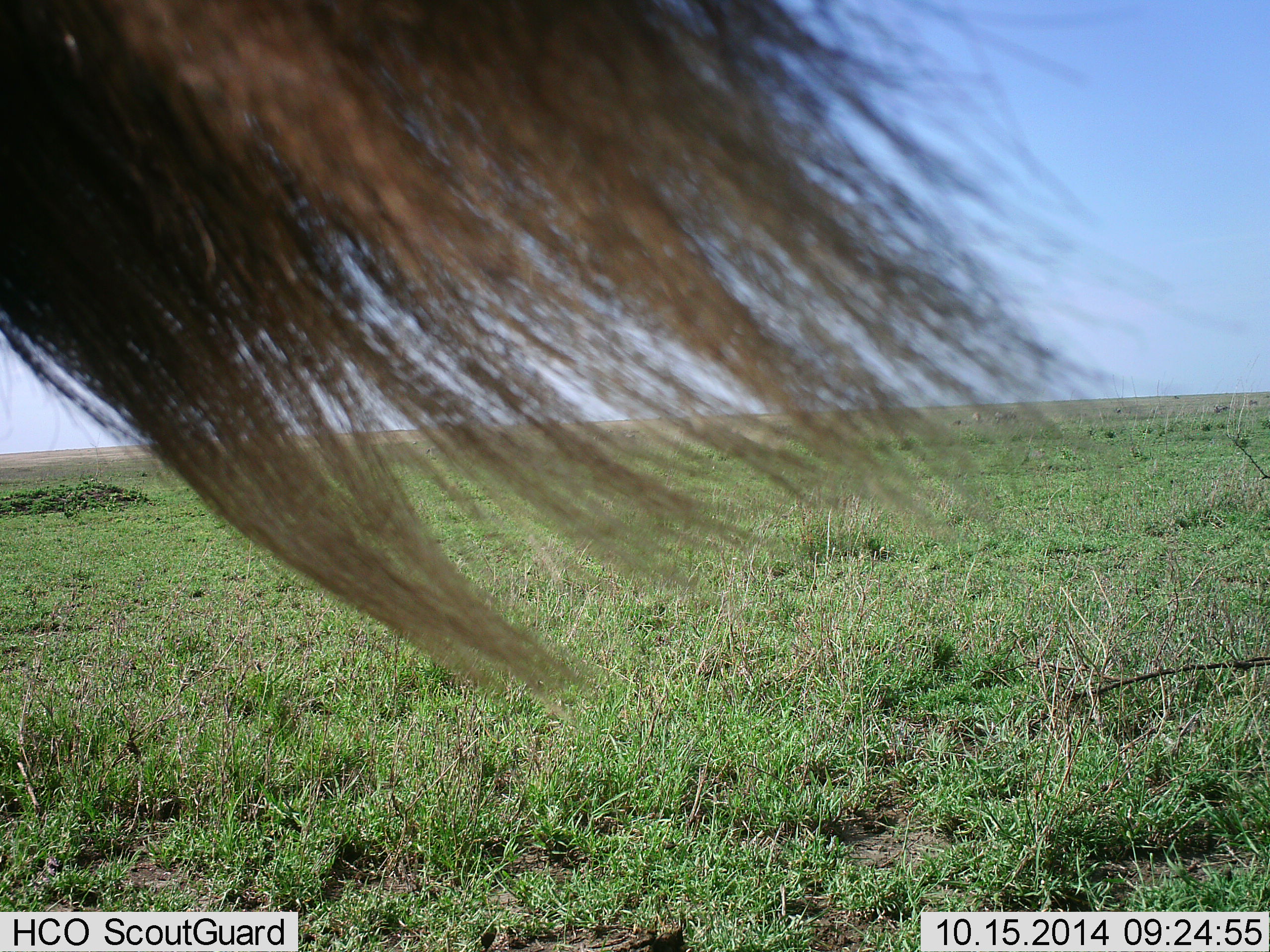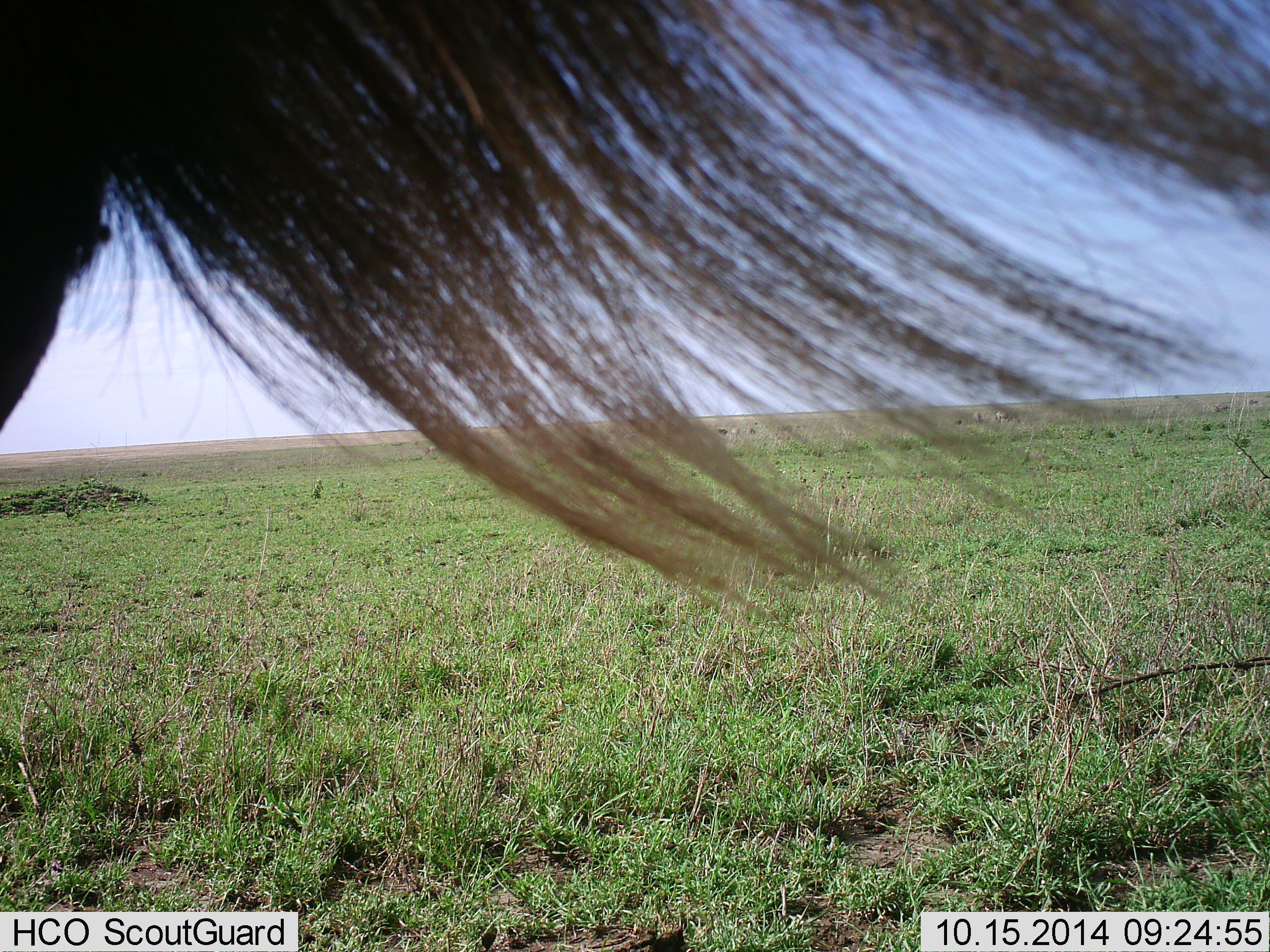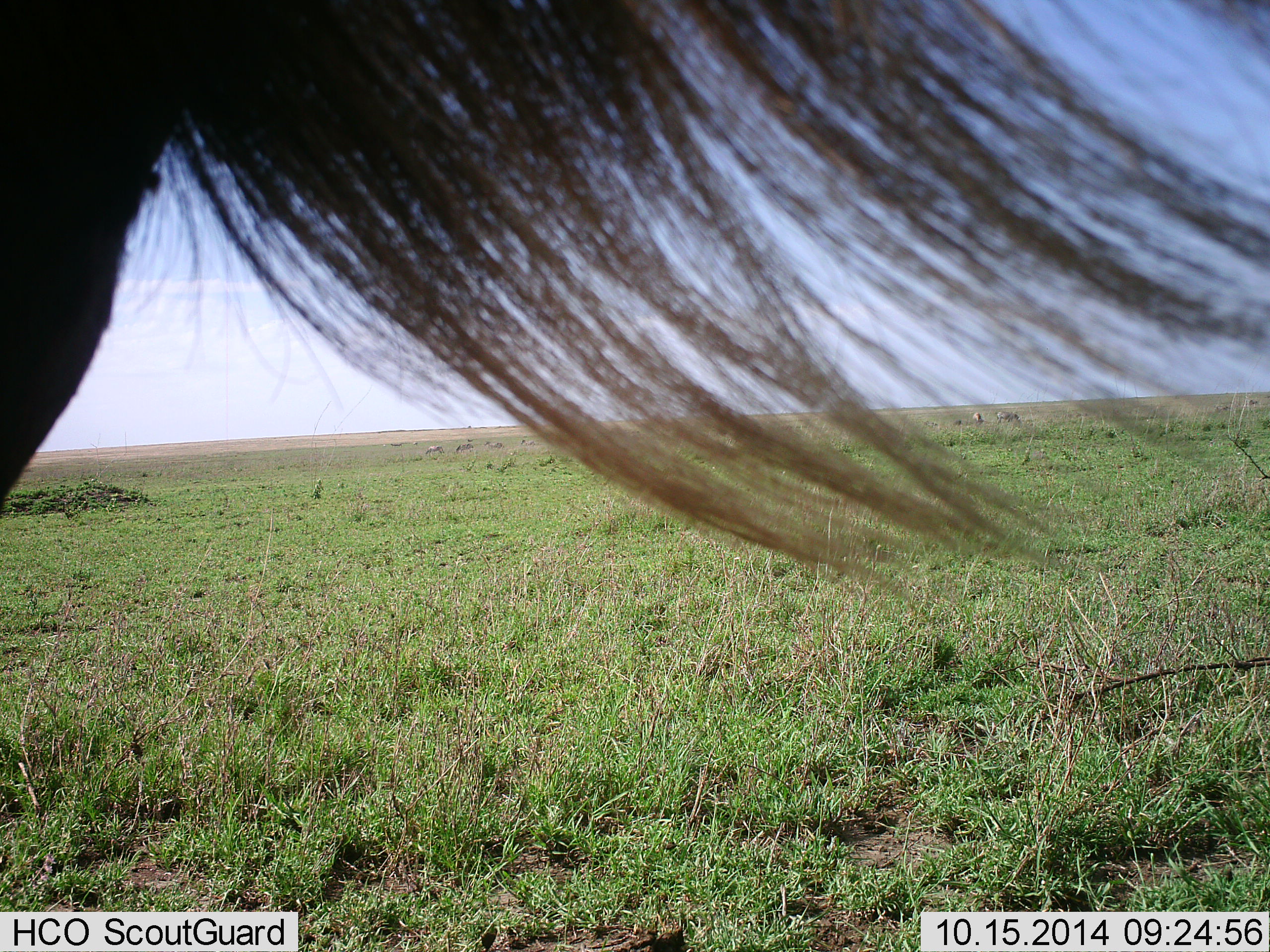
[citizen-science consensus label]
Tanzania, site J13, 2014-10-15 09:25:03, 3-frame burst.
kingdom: Animalia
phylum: Chordata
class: Mammalia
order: Artiodactyla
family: Bovidae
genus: Connochaetes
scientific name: Connochaetes taurinus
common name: blue wildebeest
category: wildebeest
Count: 1.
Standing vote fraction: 80%.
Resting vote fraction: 10%.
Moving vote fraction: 10%.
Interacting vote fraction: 0%.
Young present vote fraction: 0%.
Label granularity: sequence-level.